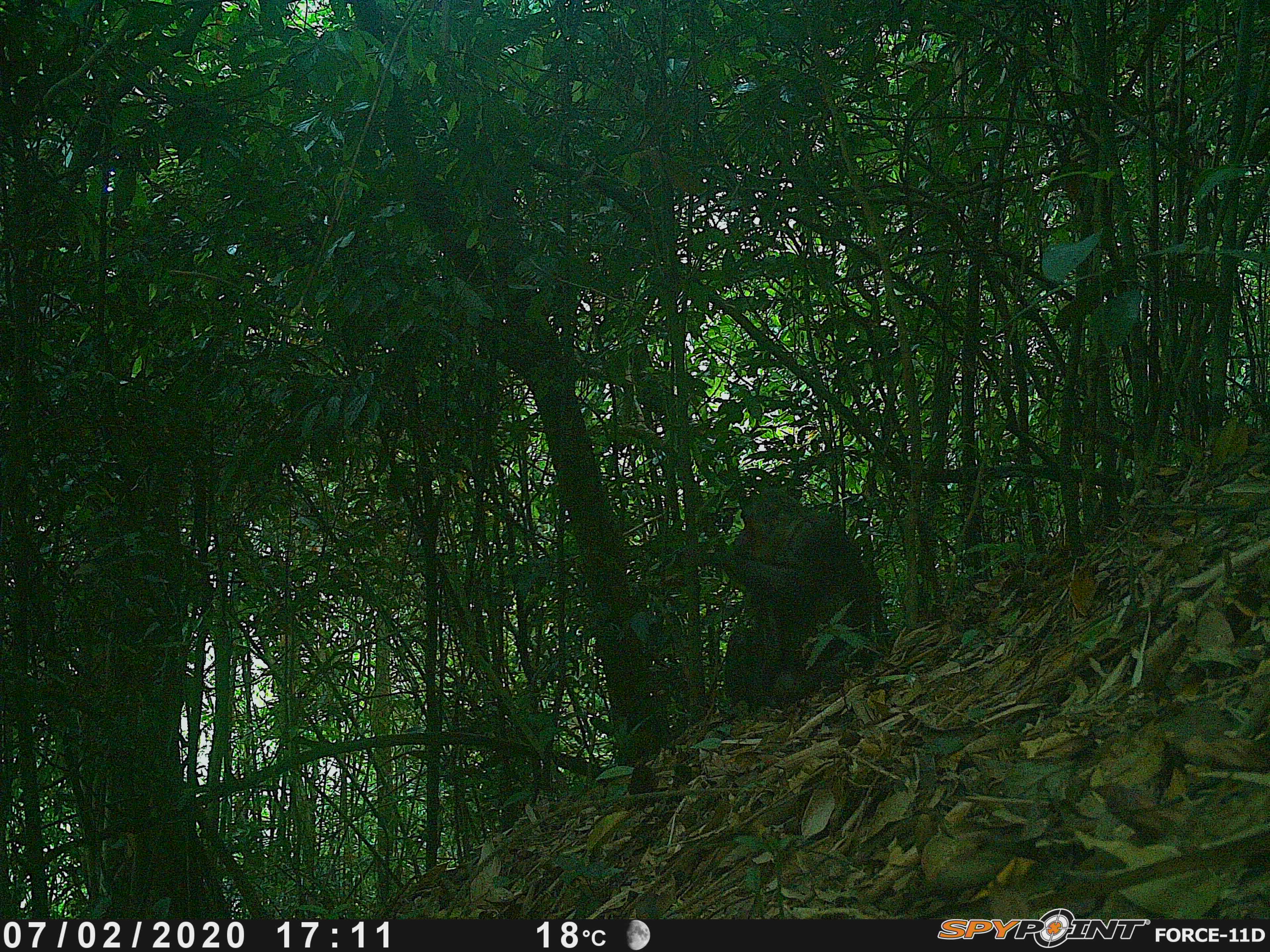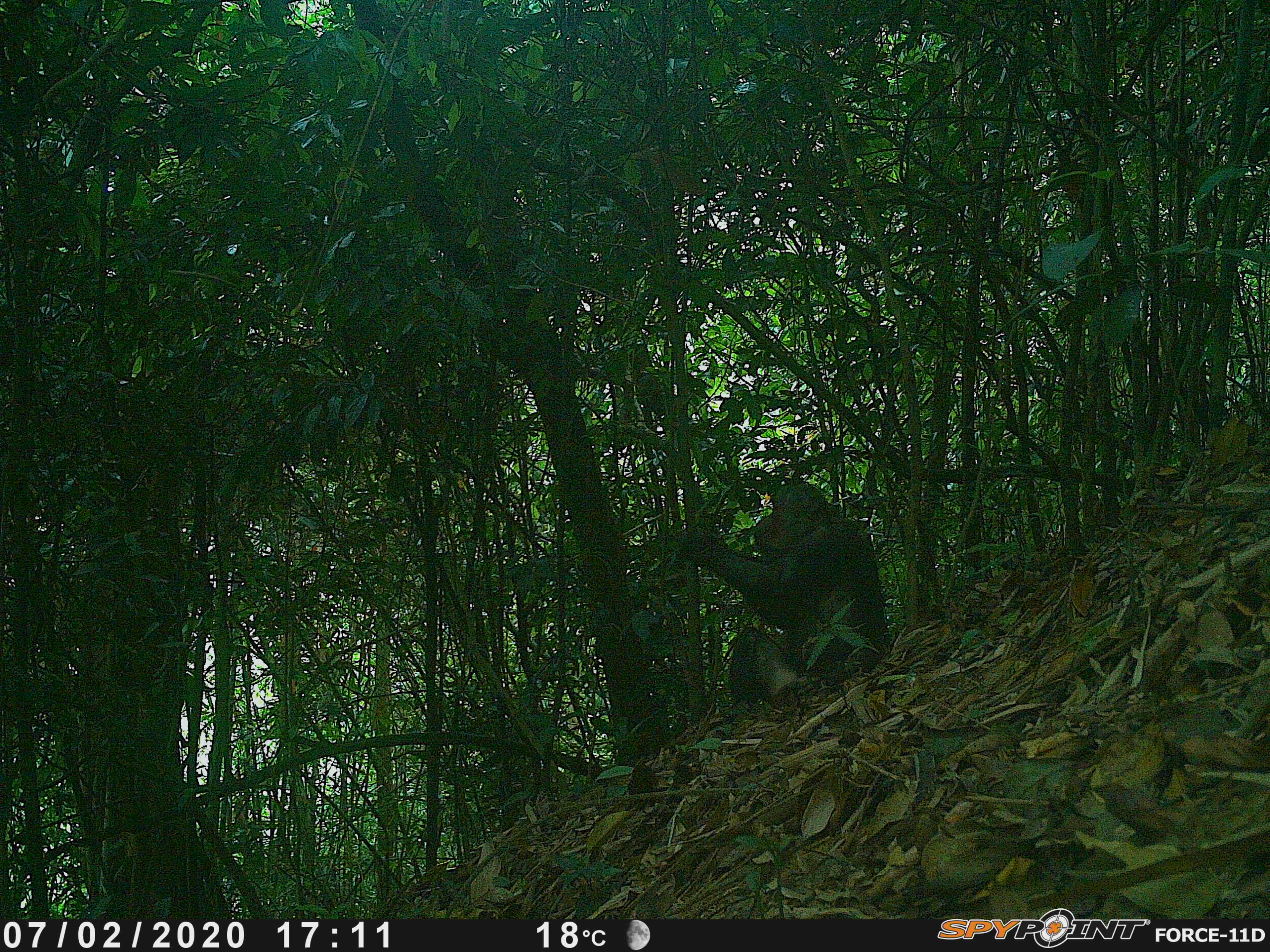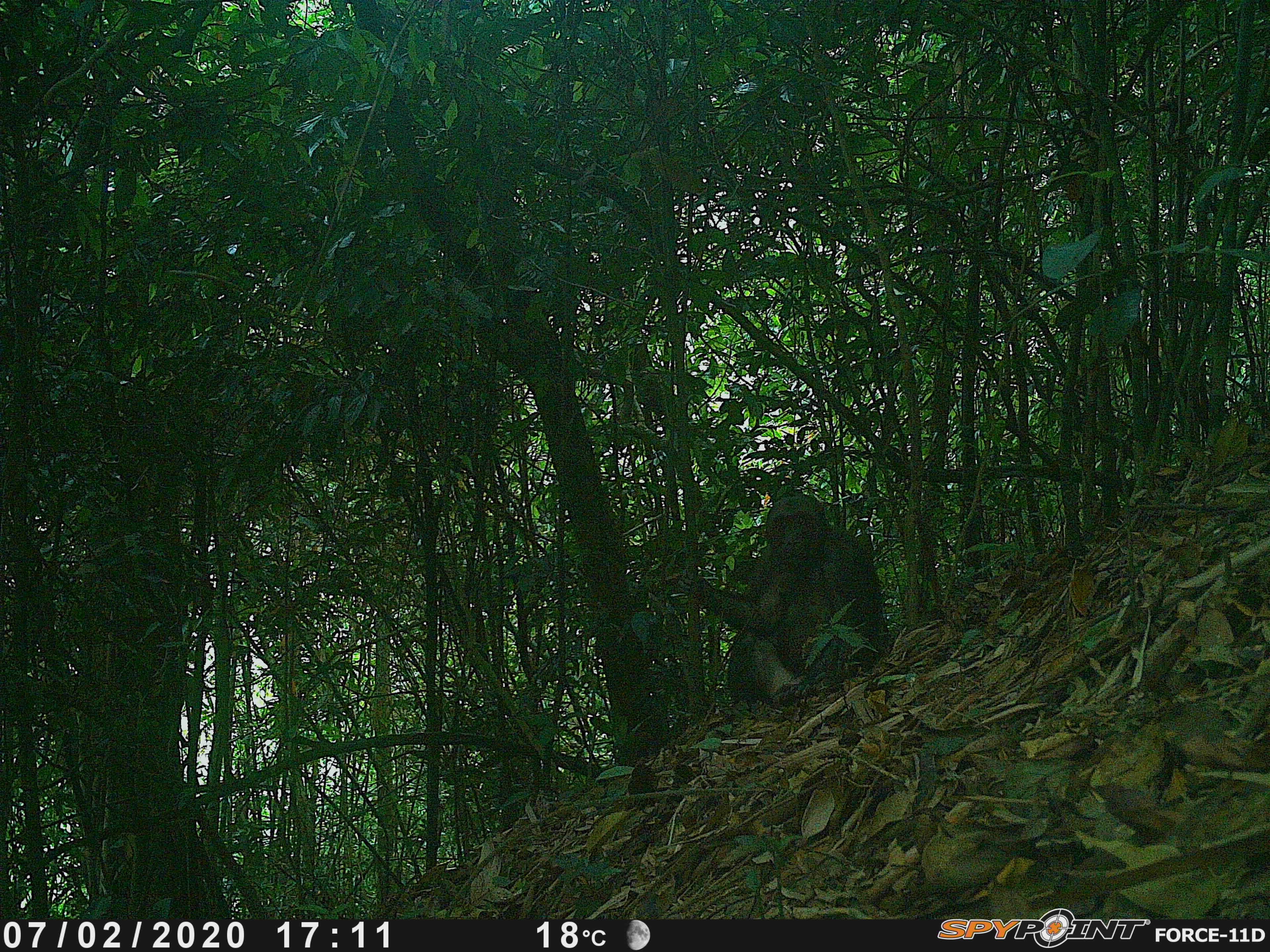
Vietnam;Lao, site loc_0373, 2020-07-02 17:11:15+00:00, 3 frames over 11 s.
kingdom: Animalia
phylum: Chordata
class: Mammalia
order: Primates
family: Cercopithecidae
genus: Macaca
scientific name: Macaca arctoides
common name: stump-tailed macaque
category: stump tailed macaque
Stump tailed macaque (stump-tailed macaque) (Macaca arctoides). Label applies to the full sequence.